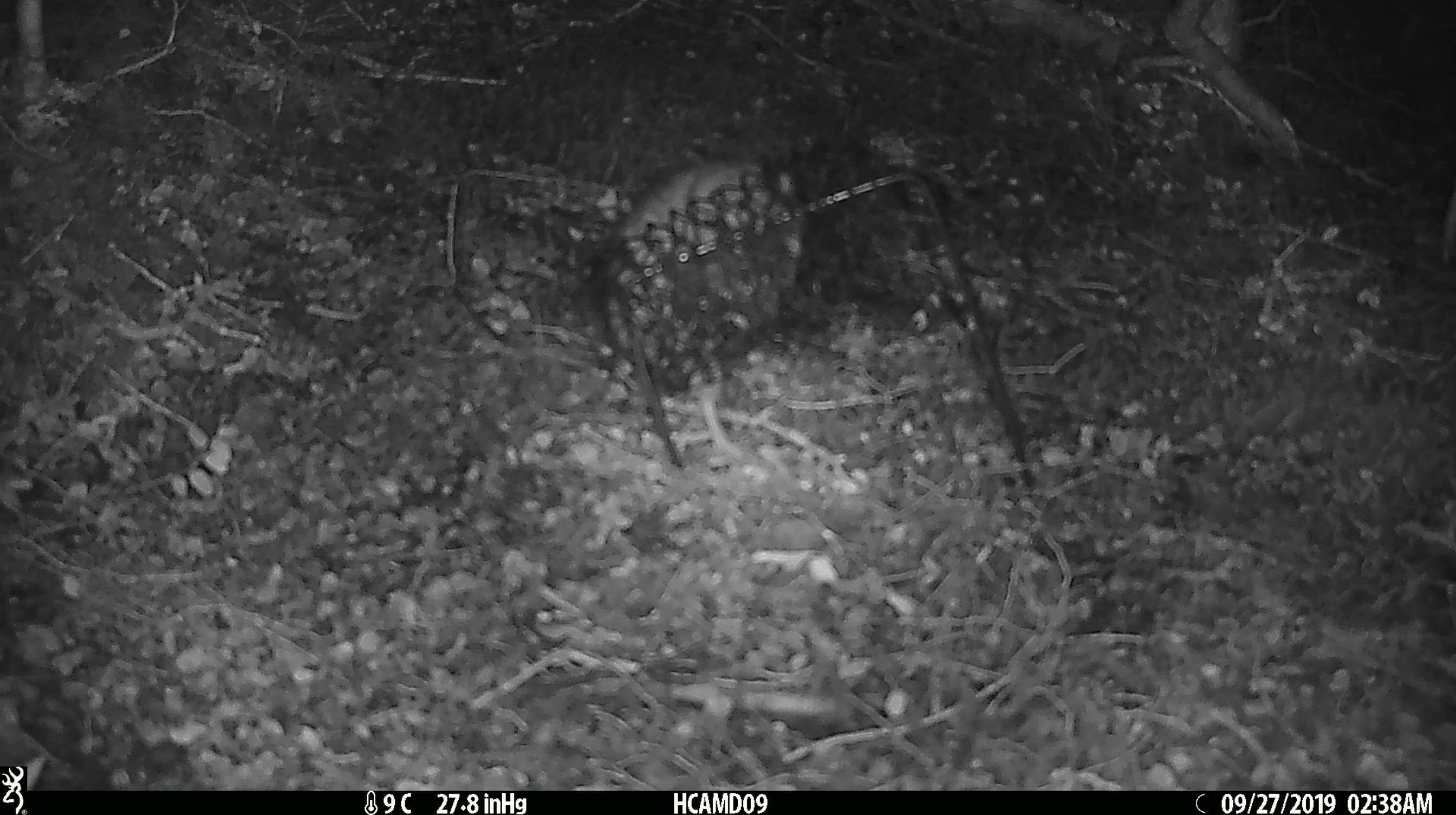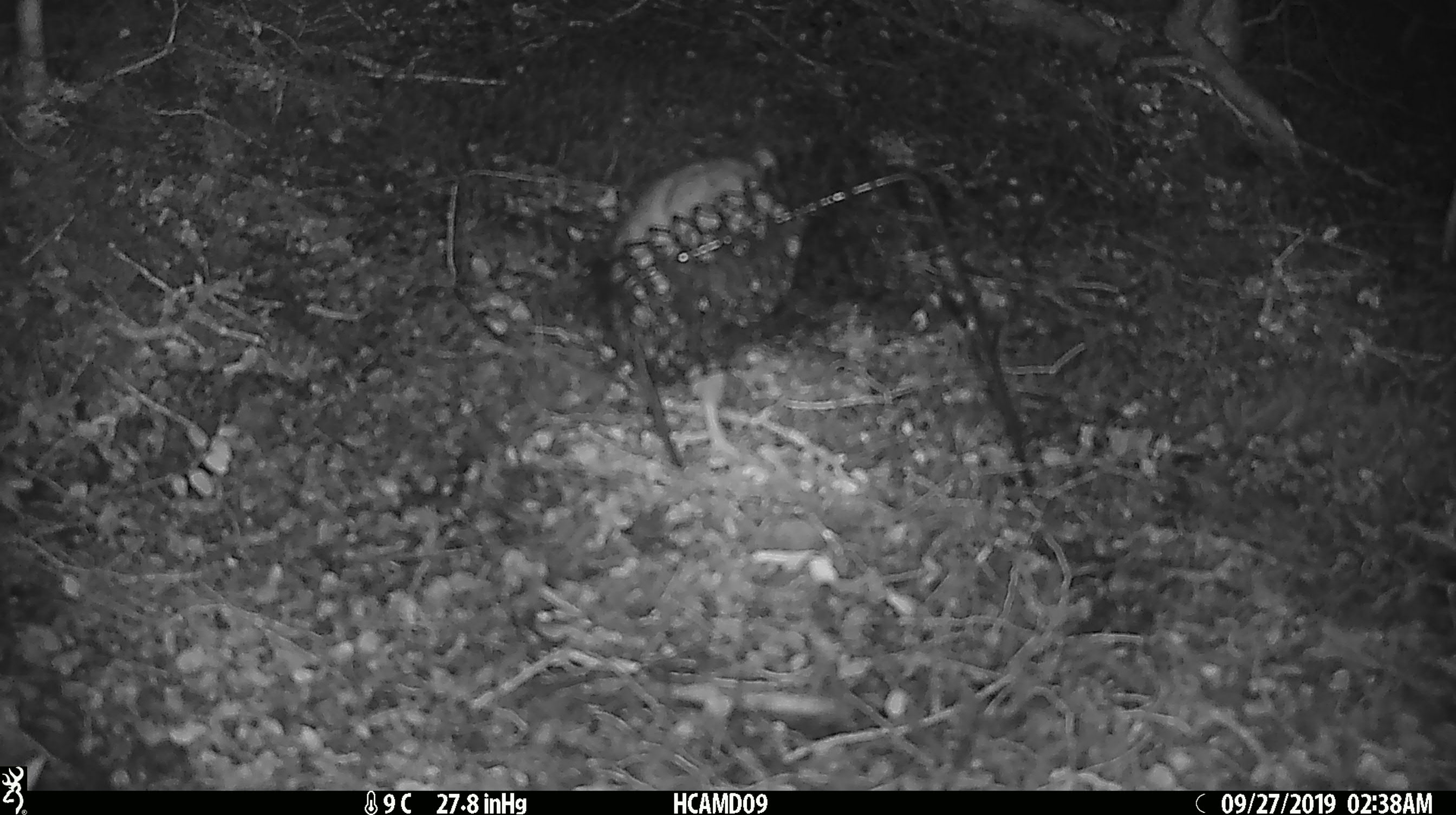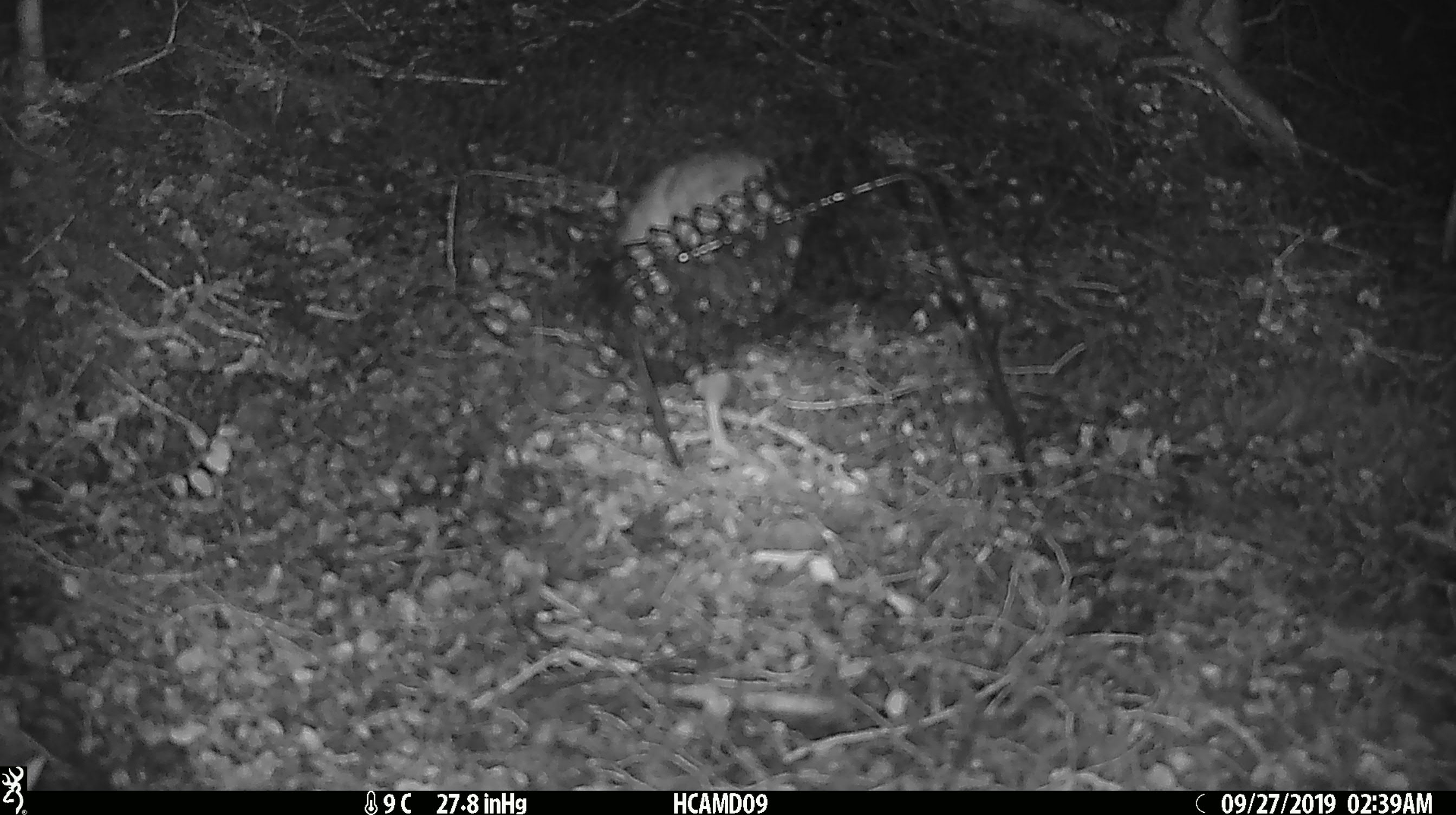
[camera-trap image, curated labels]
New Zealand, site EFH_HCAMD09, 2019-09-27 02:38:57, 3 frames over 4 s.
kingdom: Animalia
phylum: Chordata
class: Mammalia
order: Rodentia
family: Muridae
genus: Rattus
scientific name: Rattus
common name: rat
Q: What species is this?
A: Rat (Rattus).